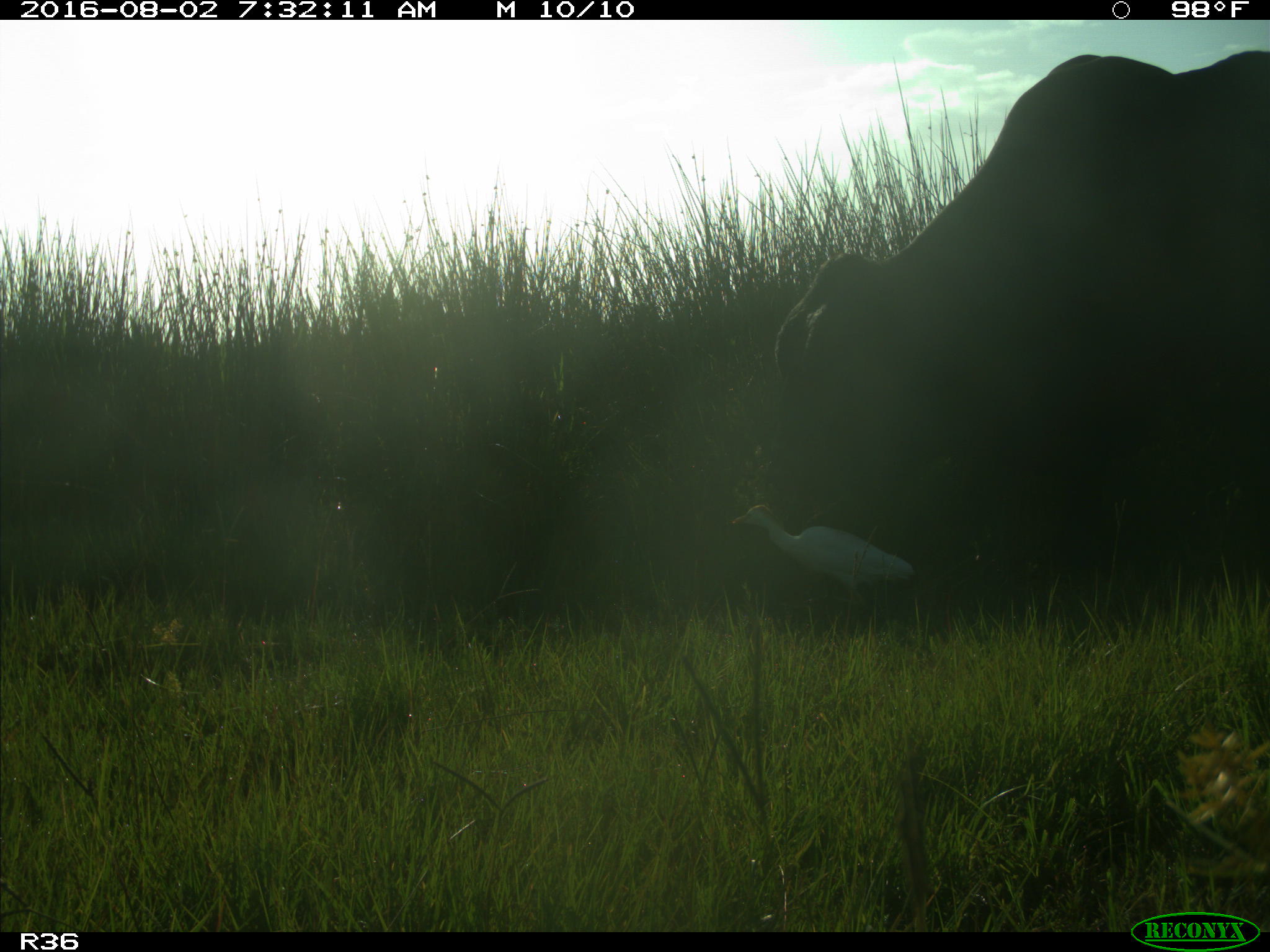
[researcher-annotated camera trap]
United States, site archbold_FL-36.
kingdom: Animalia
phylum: Chordata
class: Mammalia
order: Artiodactyla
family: Bovidae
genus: Bos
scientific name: Bos taurus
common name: domestic cow